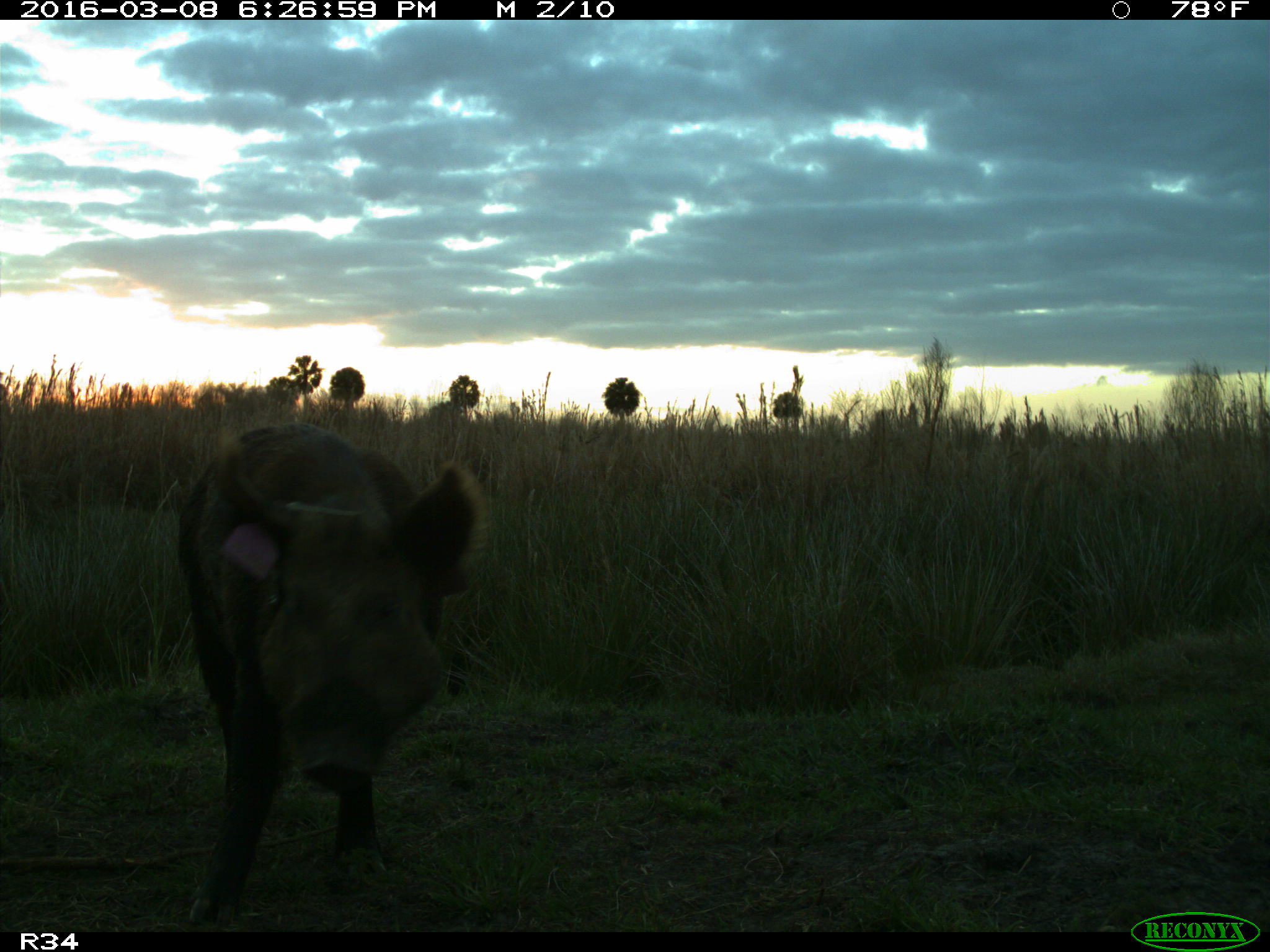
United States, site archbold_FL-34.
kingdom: Animalia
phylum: Chordata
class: Mammalia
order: Artiodactyla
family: Suidae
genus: Sus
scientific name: Sus scrofa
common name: wild boar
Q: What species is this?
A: Sus scrofa (wild boar).